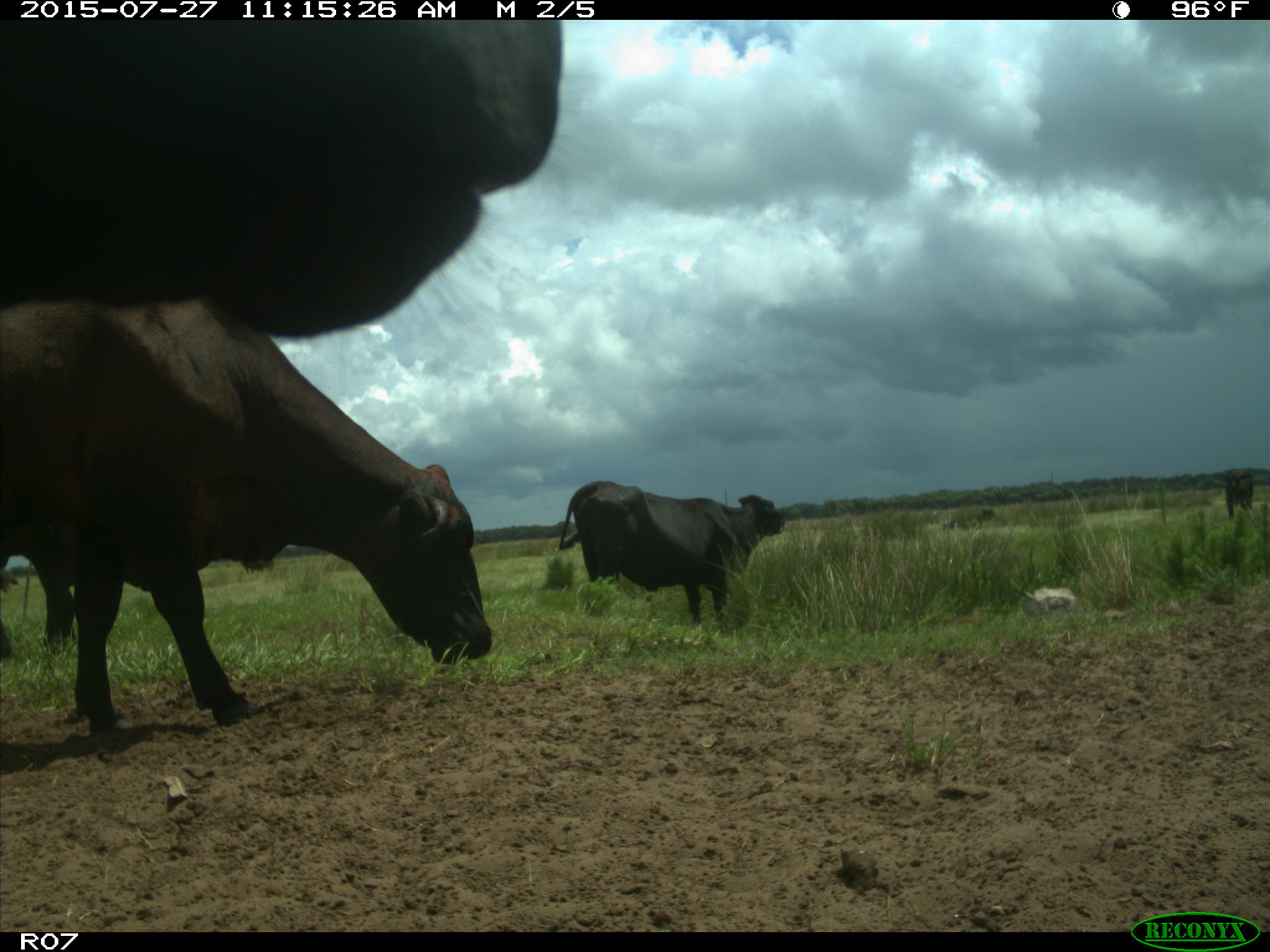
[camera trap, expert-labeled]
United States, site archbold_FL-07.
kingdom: Animalia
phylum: Chordata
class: Mammalia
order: Artiodactyla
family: Bovidae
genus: Bos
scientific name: Bos taurus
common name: domestic cow